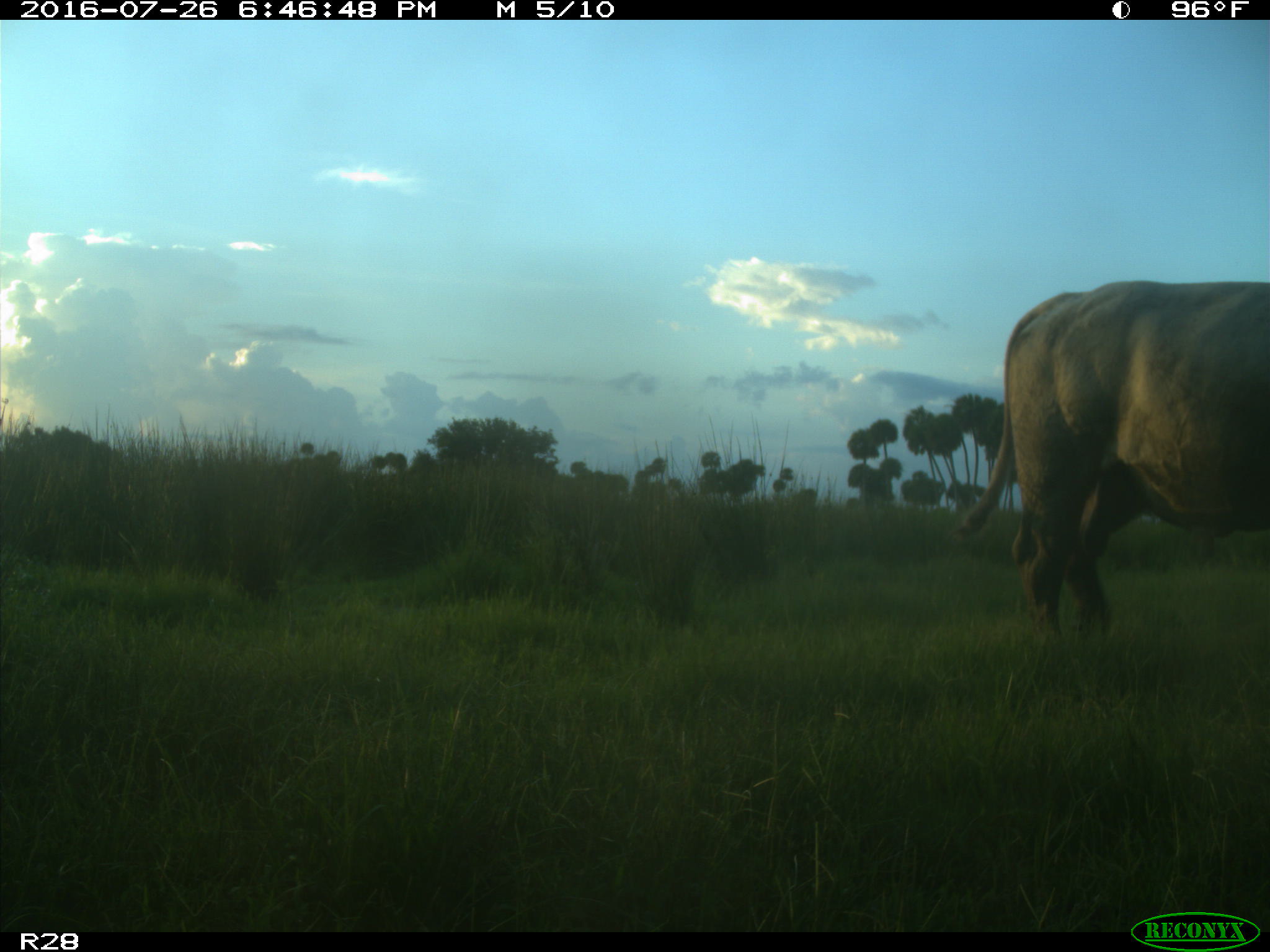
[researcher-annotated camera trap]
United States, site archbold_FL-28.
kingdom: Animalia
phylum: Chordata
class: Mammalia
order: Artiodactyla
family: Bovidae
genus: Bos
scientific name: Bos taurus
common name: domestic cow